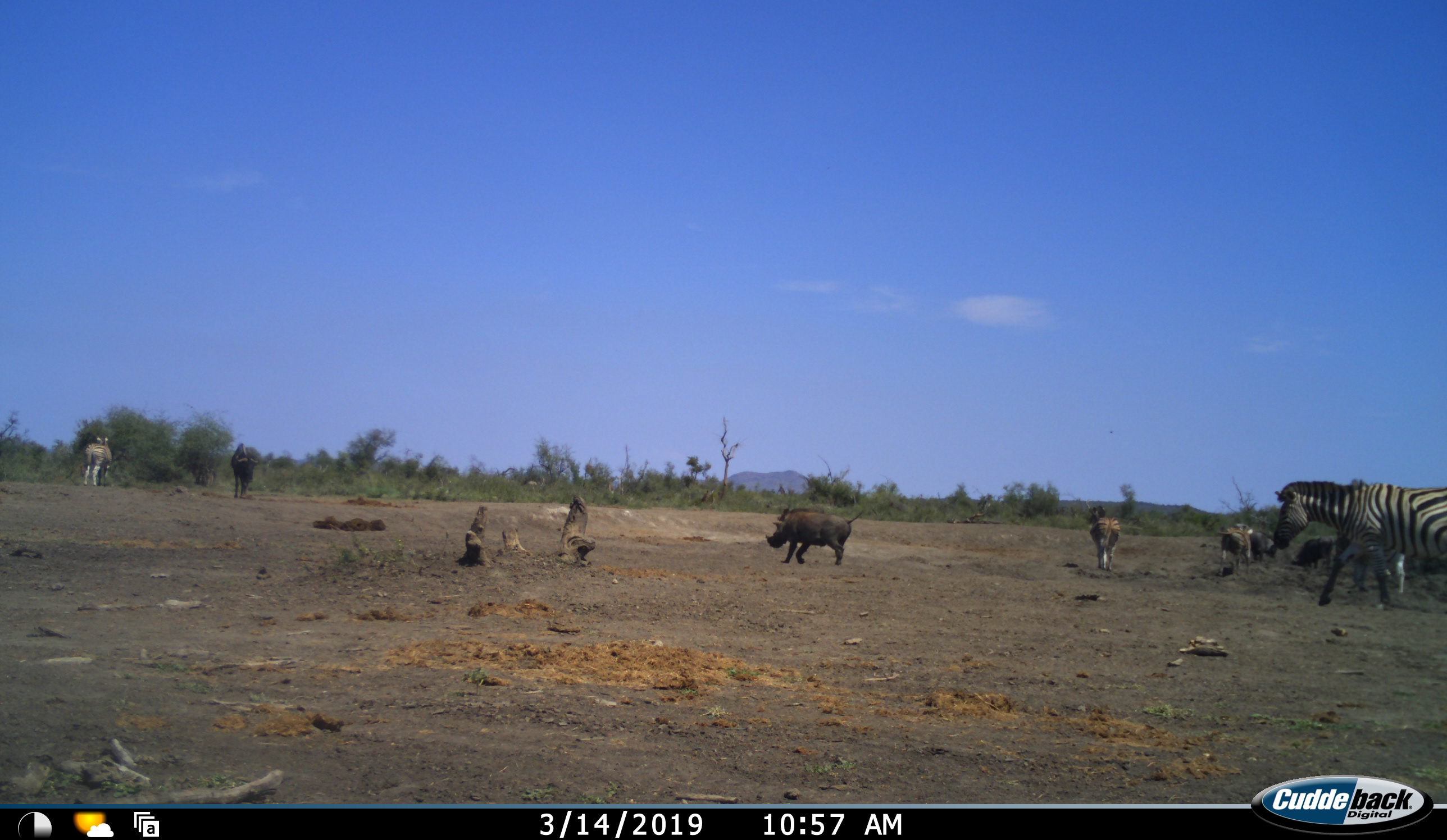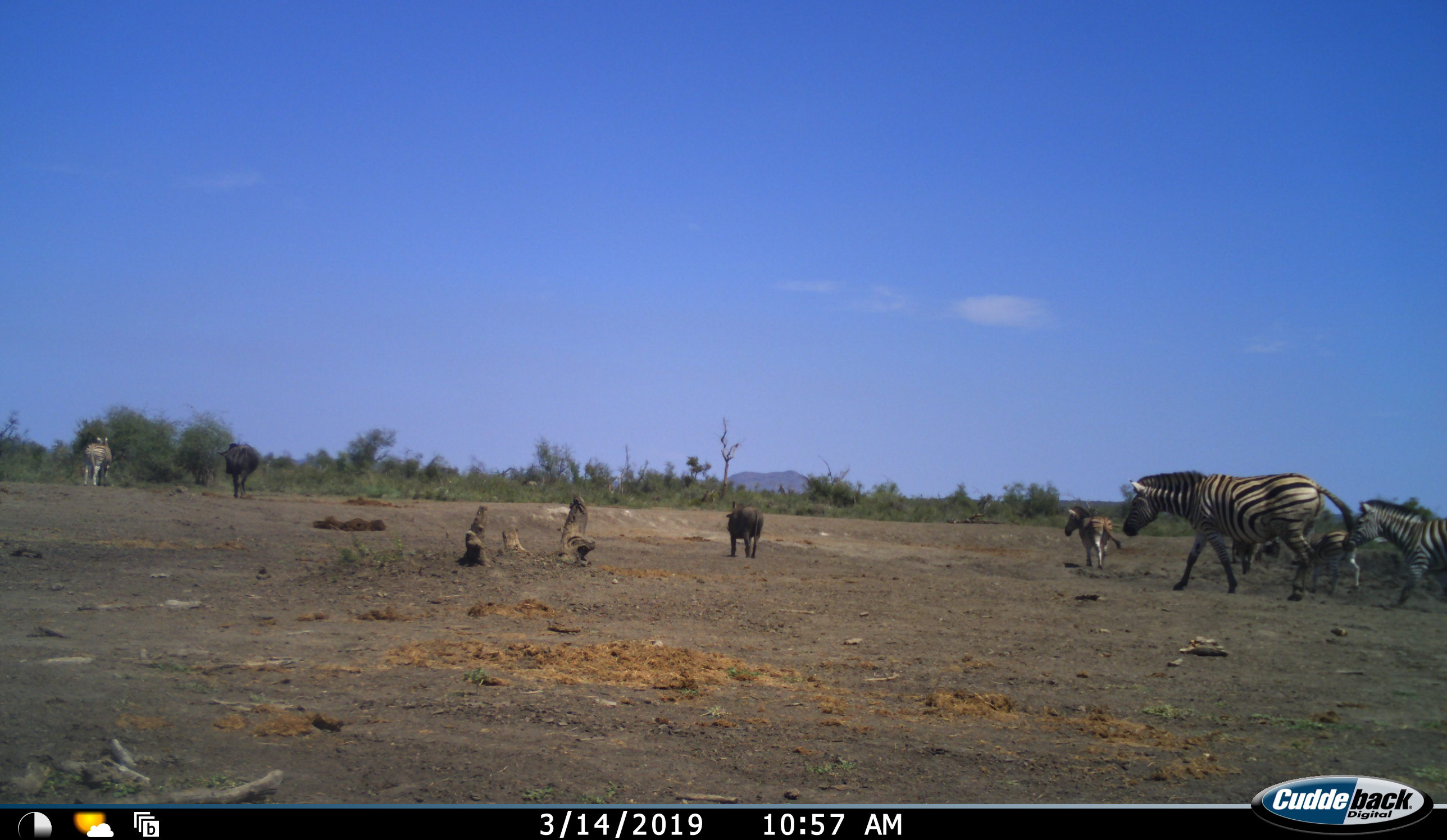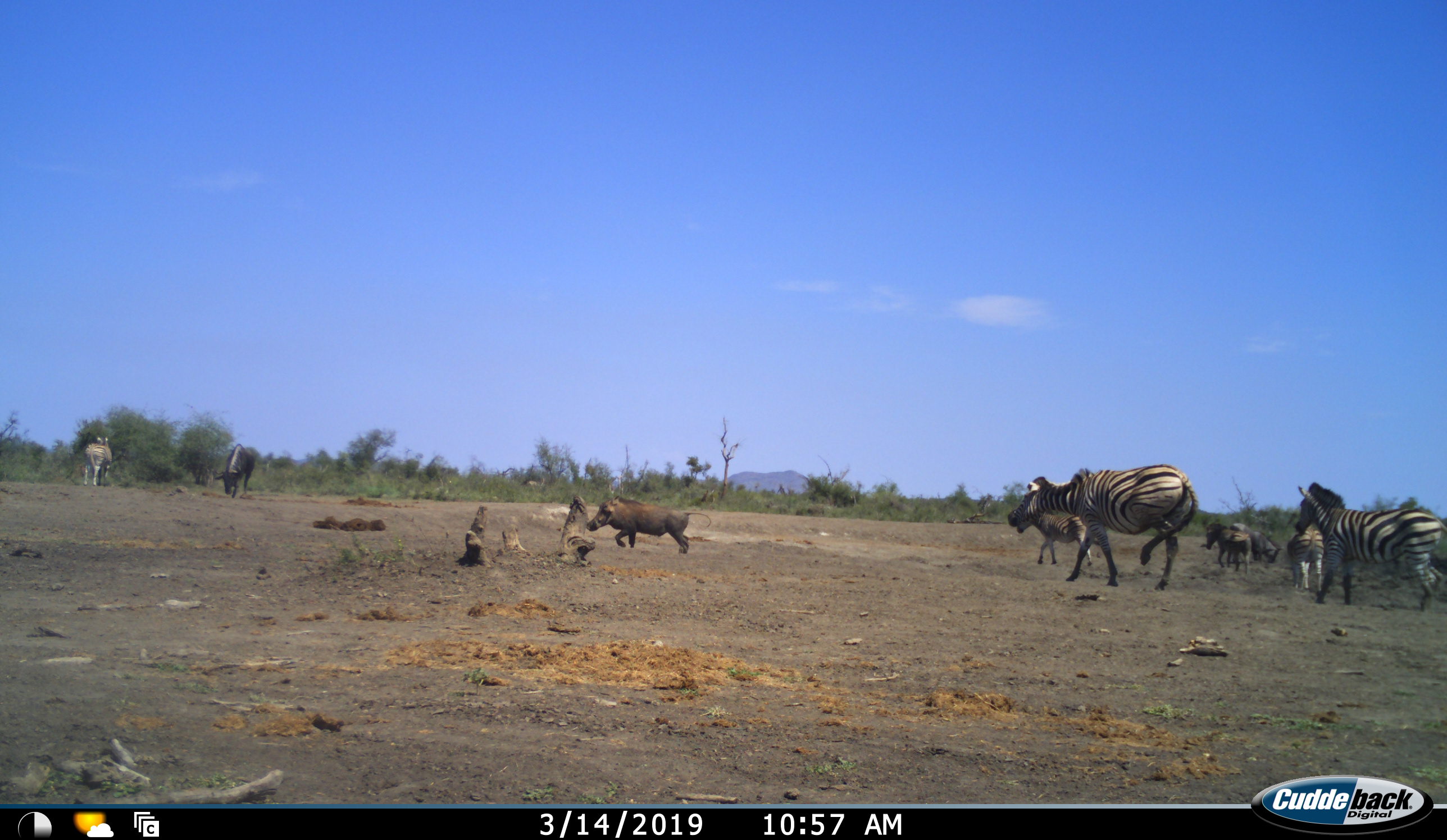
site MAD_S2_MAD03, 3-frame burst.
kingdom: Animalia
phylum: Chordata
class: Mammalia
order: Artiodactyla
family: Suidae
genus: Phacochoerus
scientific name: Phacochoerus africanus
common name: warthog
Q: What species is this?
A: Warthog (Phacochoerus africanus).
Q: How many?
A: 1.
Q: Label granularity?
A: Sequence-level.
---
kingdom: Animalia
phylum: Chordata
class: Mammalia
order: Artiodactyla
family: Bovidae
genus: Connochaetes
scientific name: Connochaetes taurinus taurinus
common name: blue wildebeest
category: wildebeestblue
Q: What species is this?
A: Wildebeestblue (blue wildebeest) (Connochaetes taurinus taurinus).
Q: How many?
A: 3.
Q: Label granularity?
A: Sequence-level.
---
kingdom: Animalia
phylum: Chordata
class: Mammalia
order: Perissodactyla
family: Equidae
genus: Equus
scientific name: Equus quagga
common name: plains zebra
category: zebraplains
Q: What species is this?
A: Zebraplains (plains zebra) (Equus quagga).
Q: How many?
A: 6.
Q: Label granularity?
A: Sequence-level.